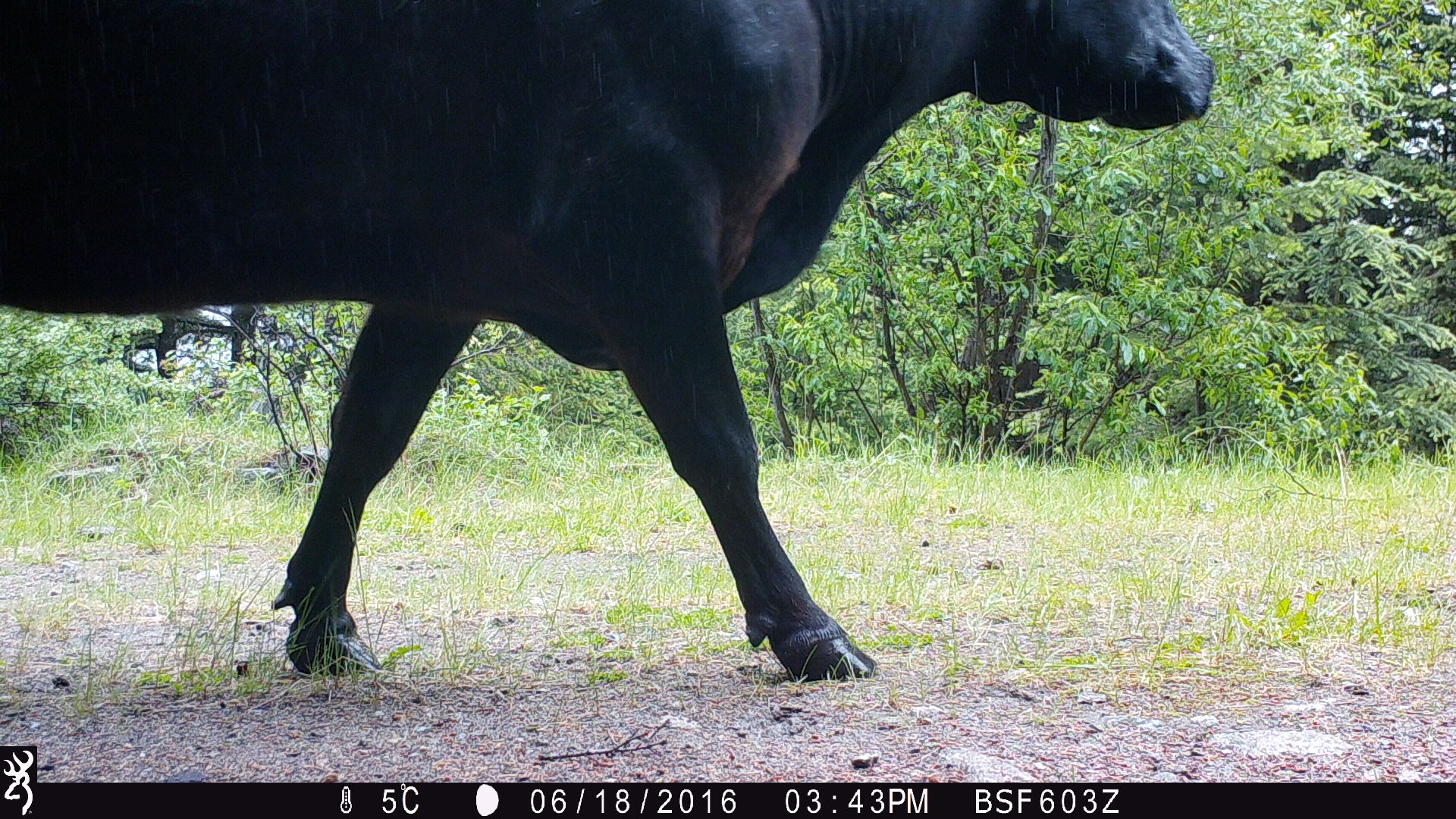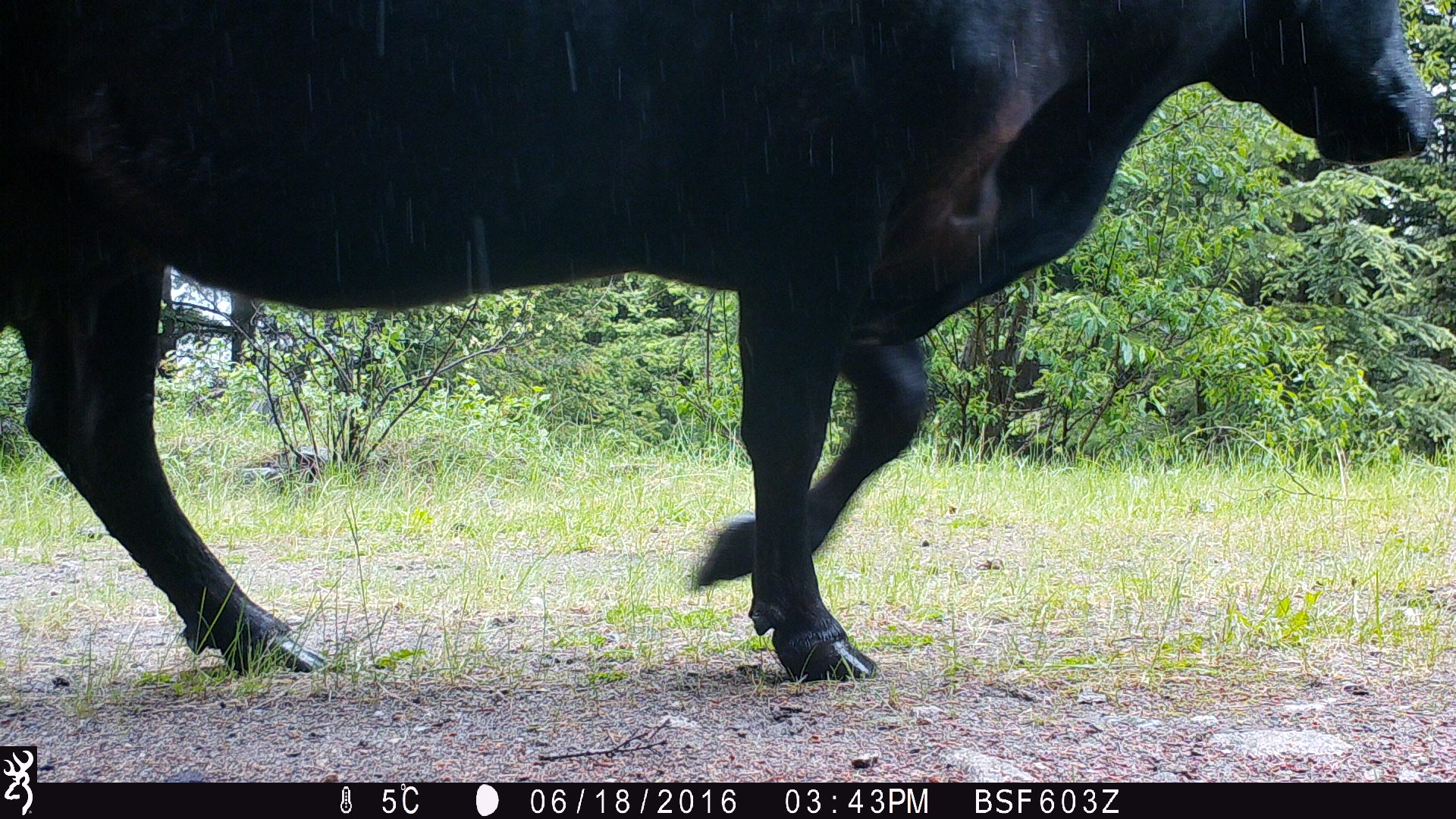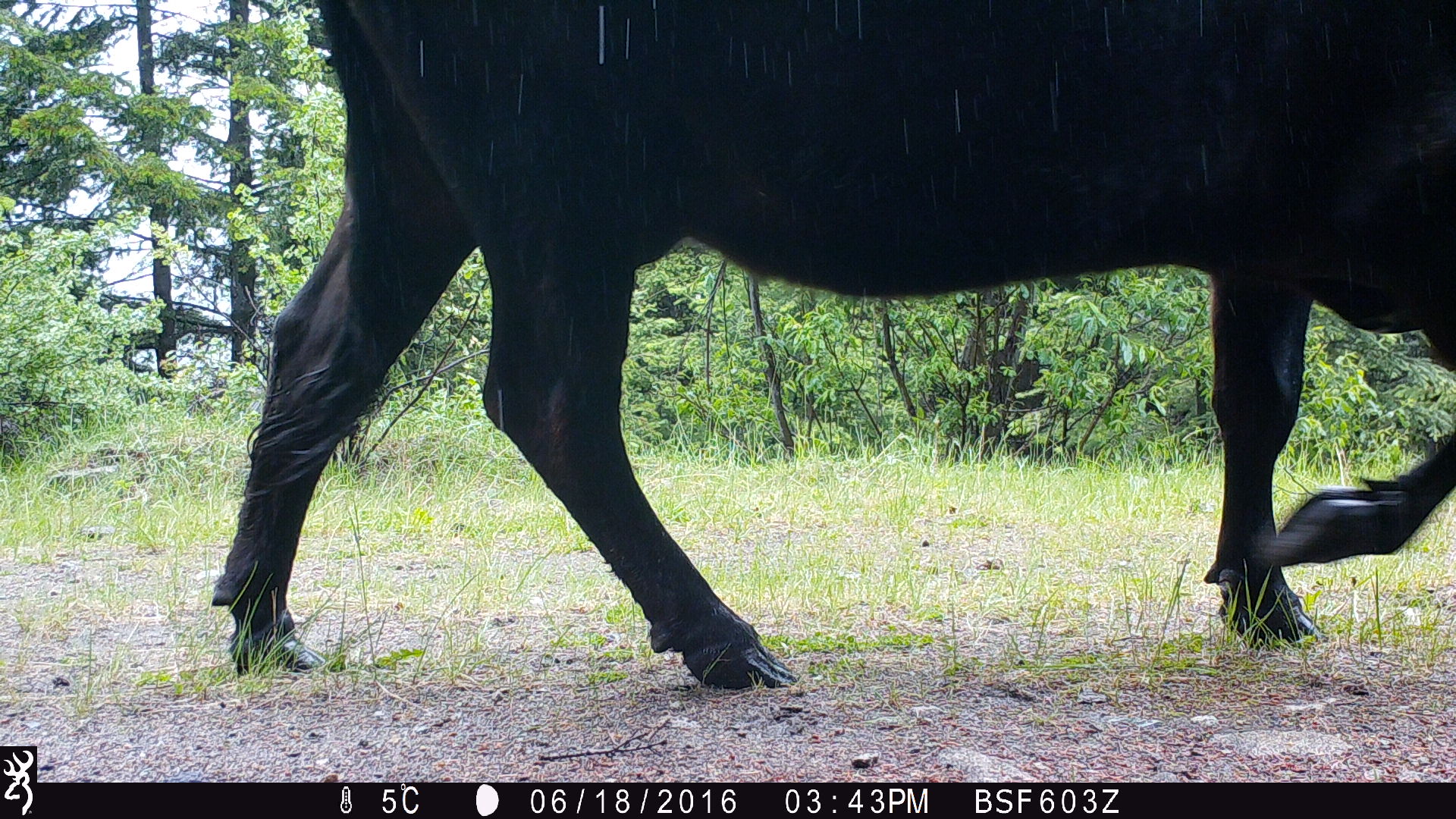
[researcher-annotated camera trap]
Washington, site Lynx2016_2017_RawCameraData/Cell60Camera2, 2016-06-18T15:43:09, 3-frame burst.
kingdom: Animalia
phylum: Chordata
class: Mammalia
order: Artiodactyla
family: Bovidae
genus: Bos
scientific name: Bos taurus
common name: domestic cattle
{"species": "domestic cattle (Bos taurus)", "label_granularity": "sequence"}